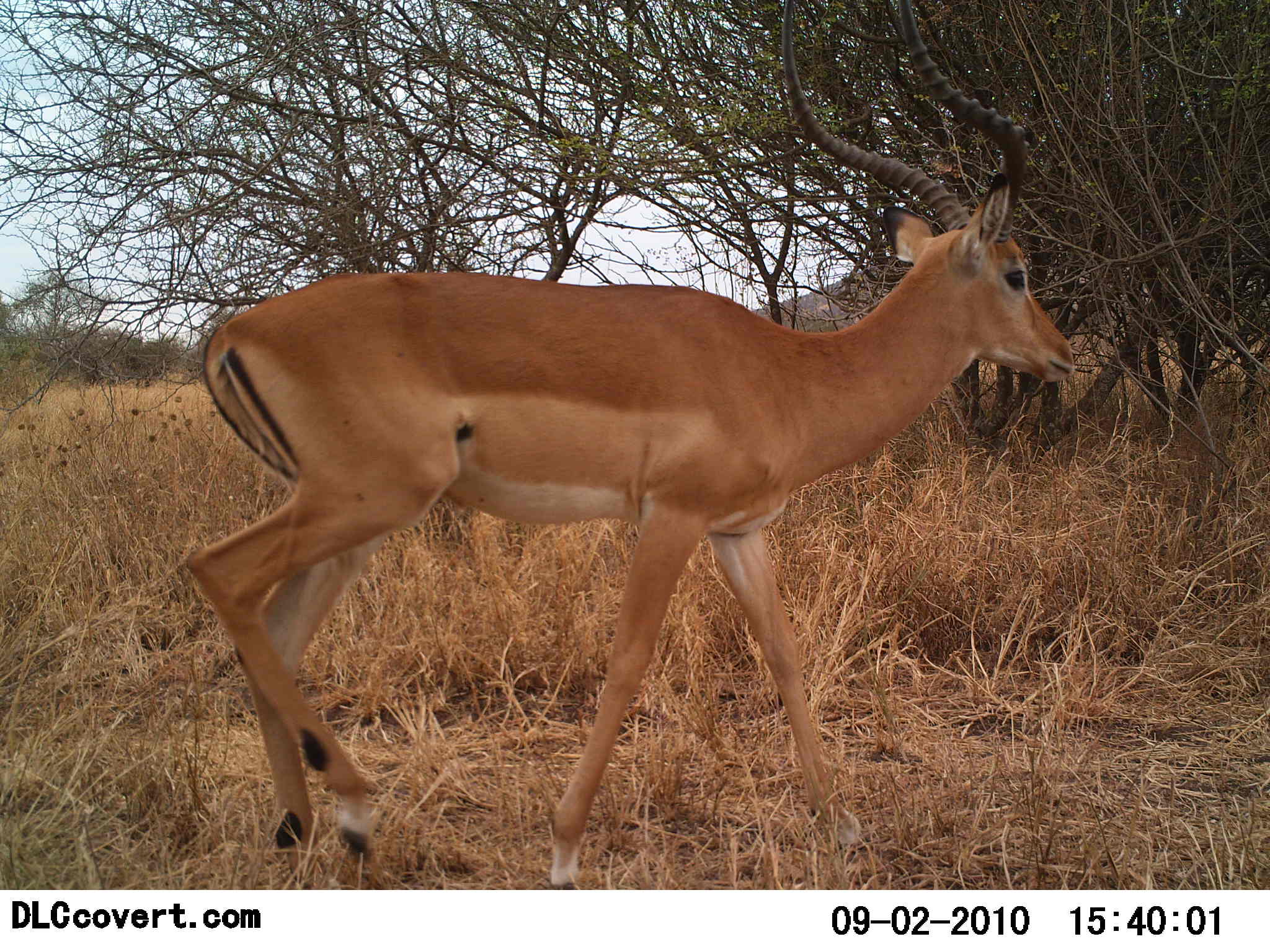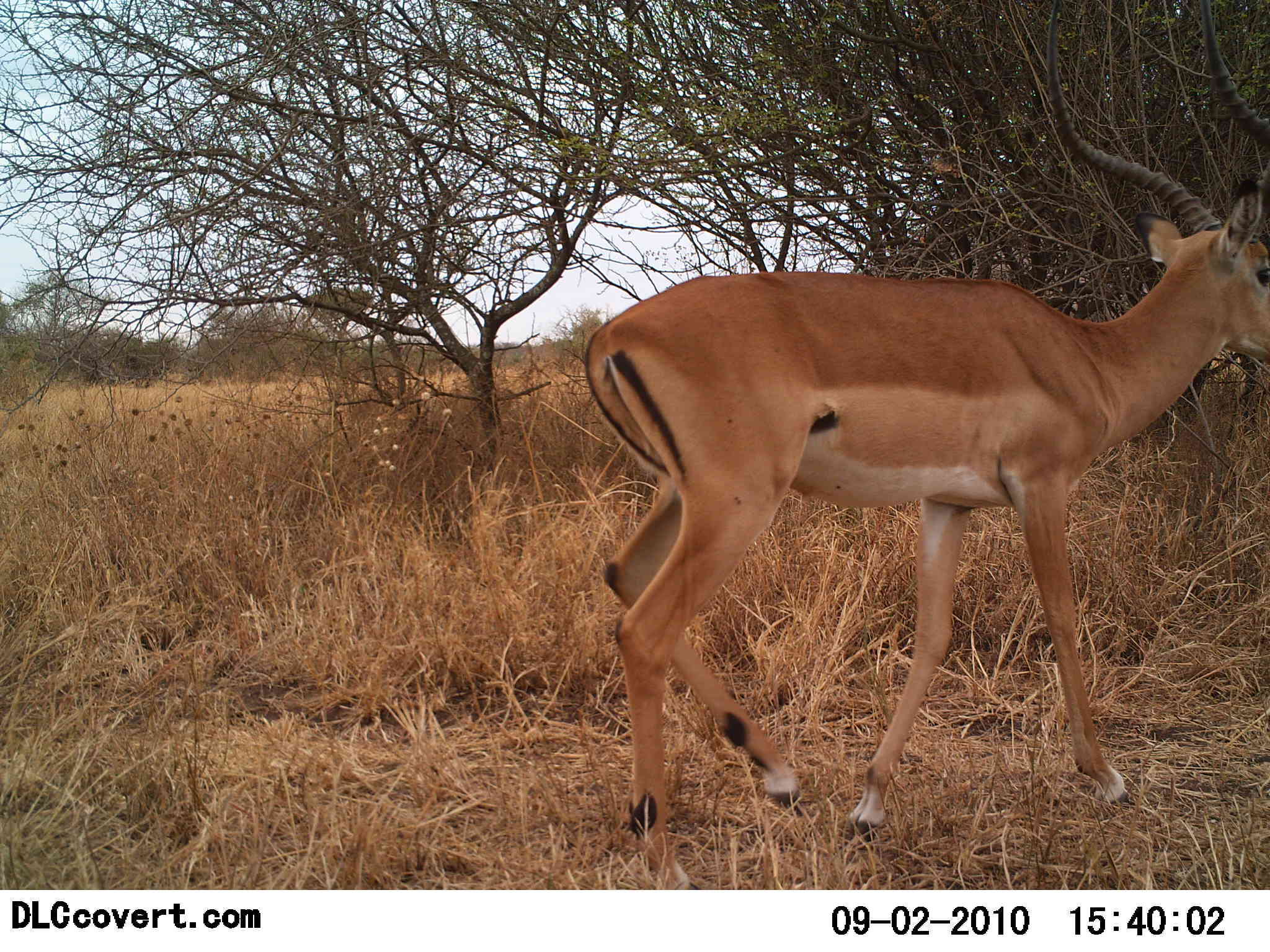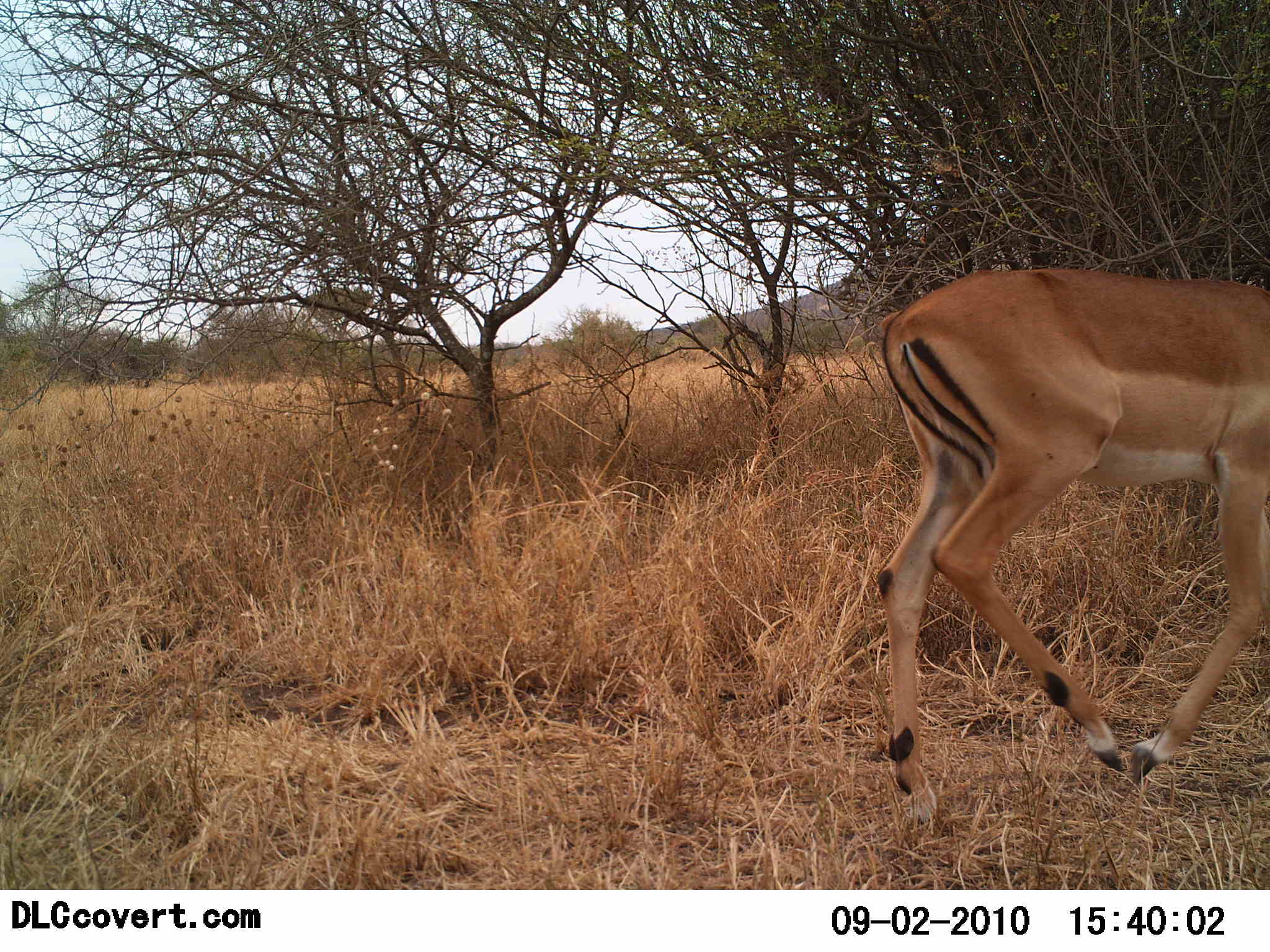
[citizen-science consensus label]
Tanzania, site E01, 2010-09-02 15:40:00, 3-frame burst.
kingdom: Animalia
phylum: Chordata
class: Mammalia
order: Artiodactyla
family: Bovidae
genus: Aepyceros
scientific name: Aepyceros melampus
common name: impala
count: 1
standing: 0%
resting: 0%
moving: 100%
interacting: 0%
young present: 0%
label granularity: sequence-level